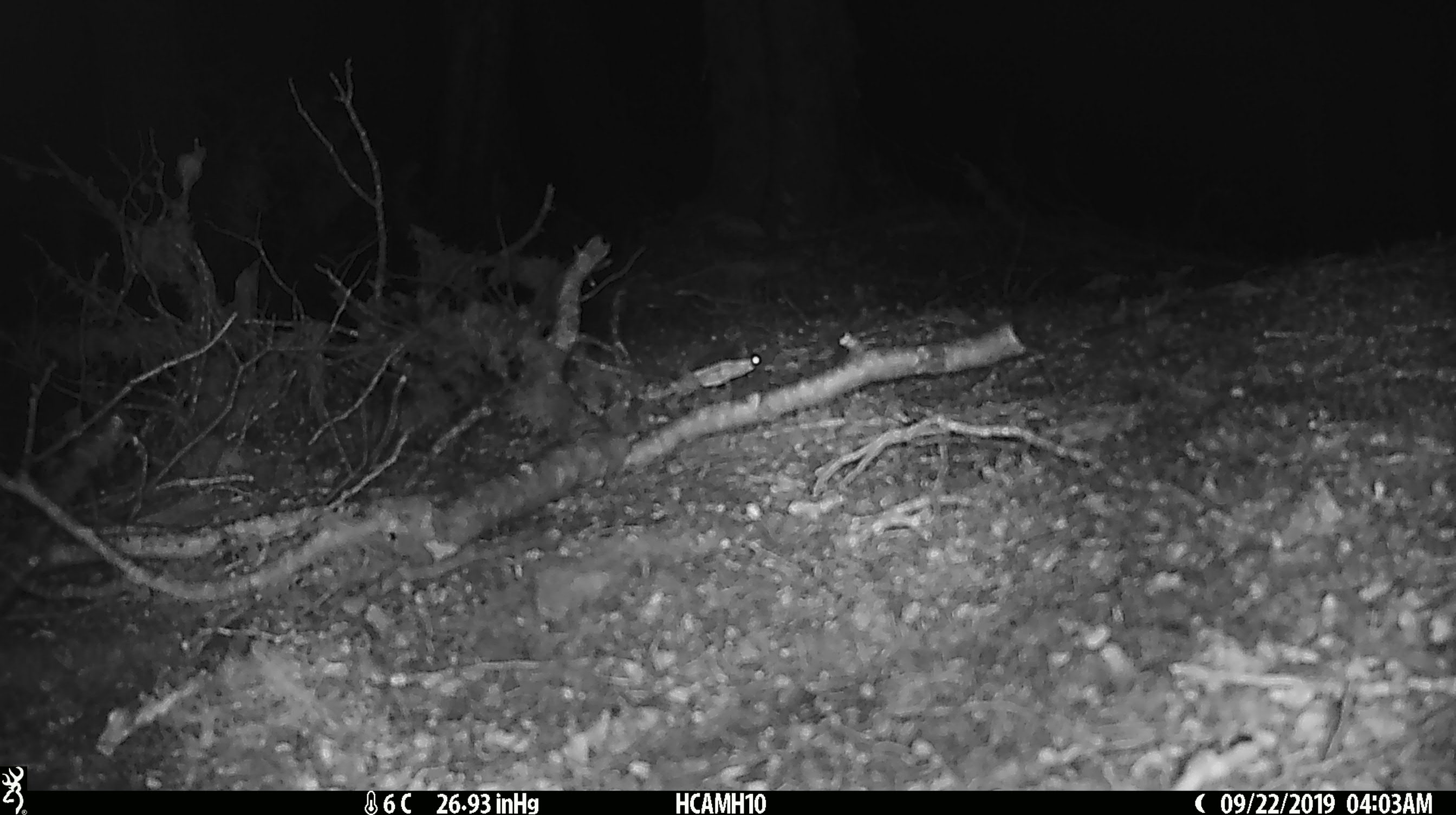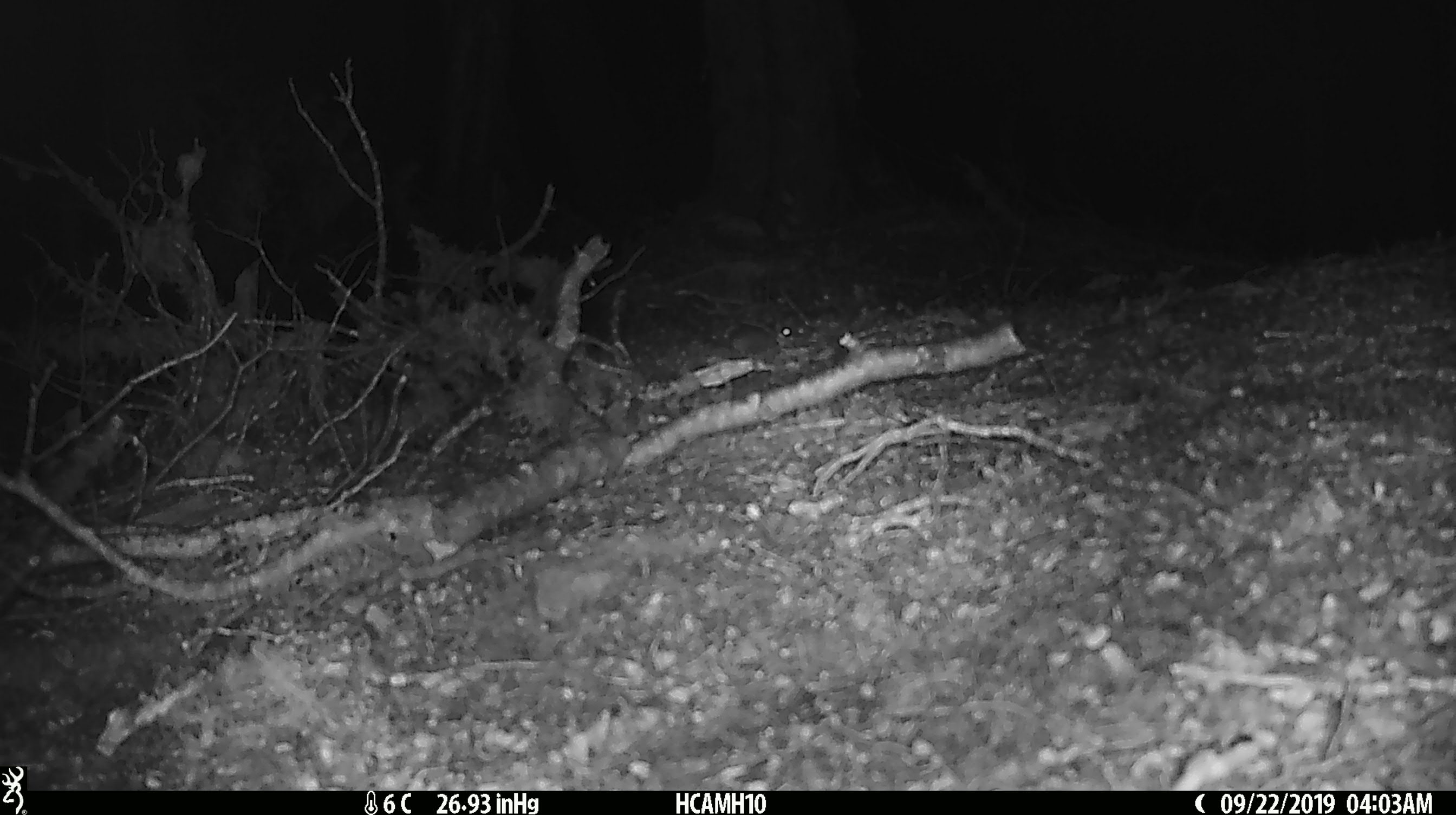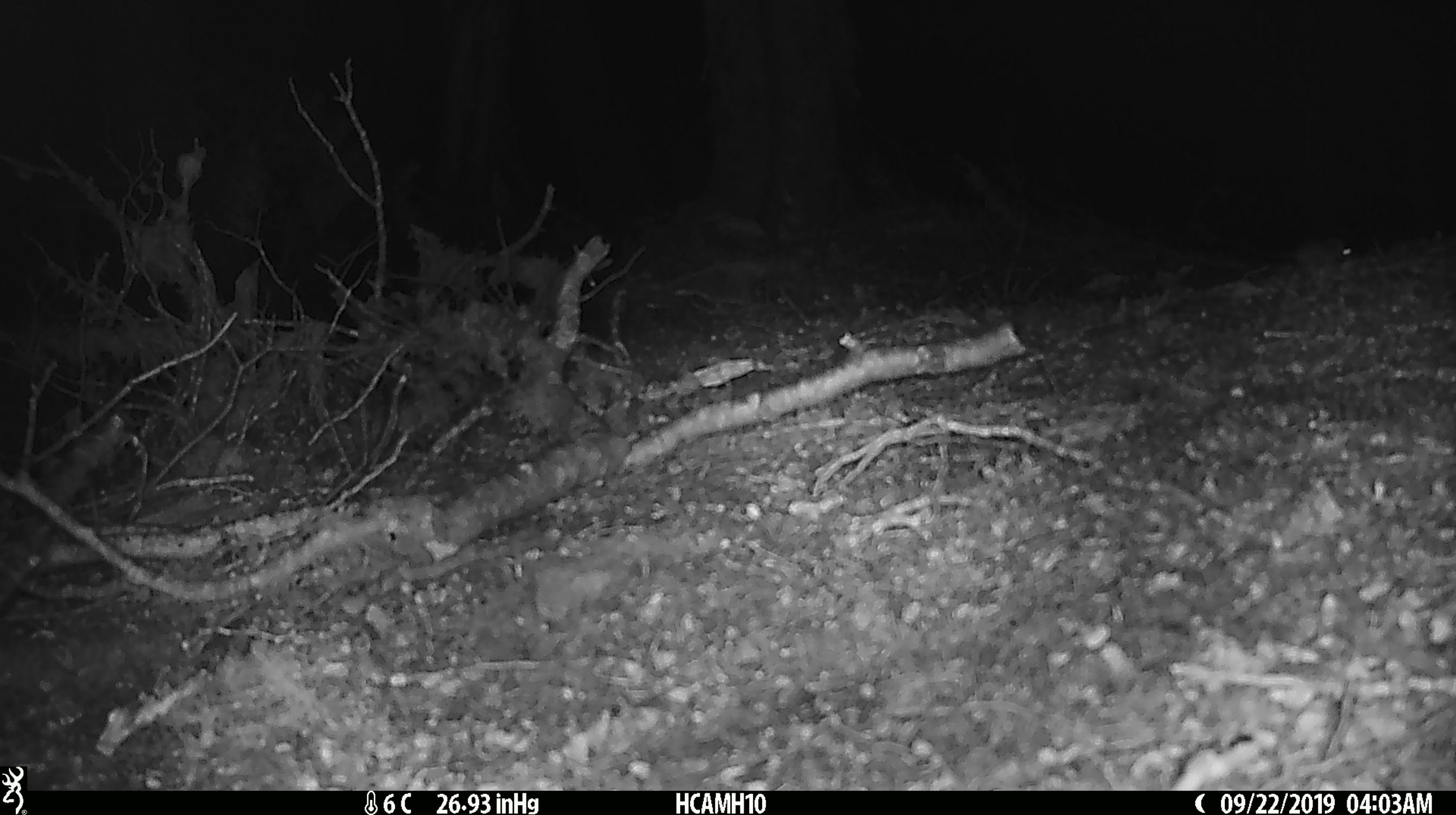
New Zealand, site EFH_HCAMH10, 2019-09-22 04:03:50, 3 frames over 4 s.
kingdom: Animalia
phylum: Chordata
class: Mammalia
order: Rodentia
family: Muridae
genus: Mus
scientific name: Mus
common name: mouse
Mouse (Mus).